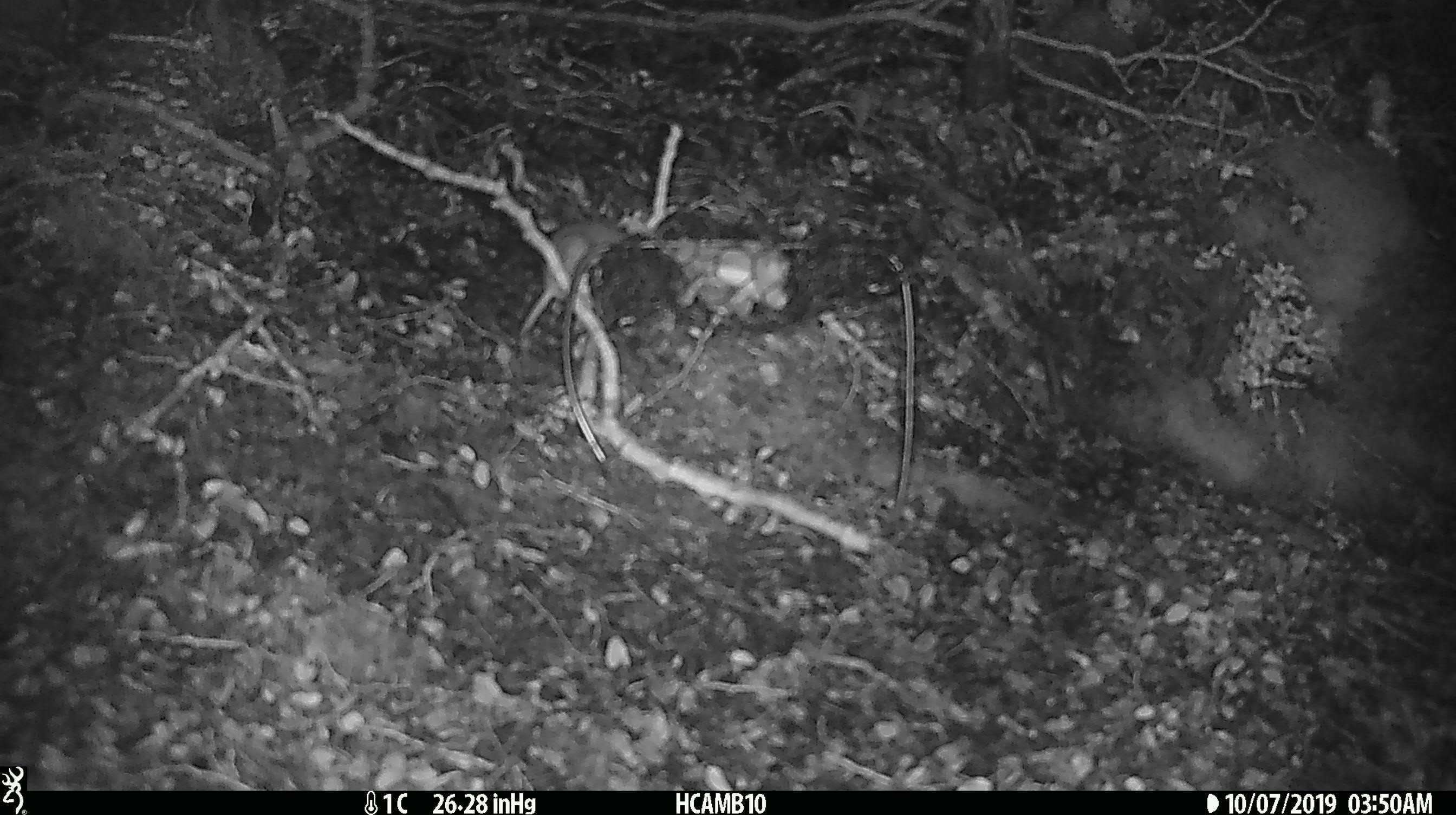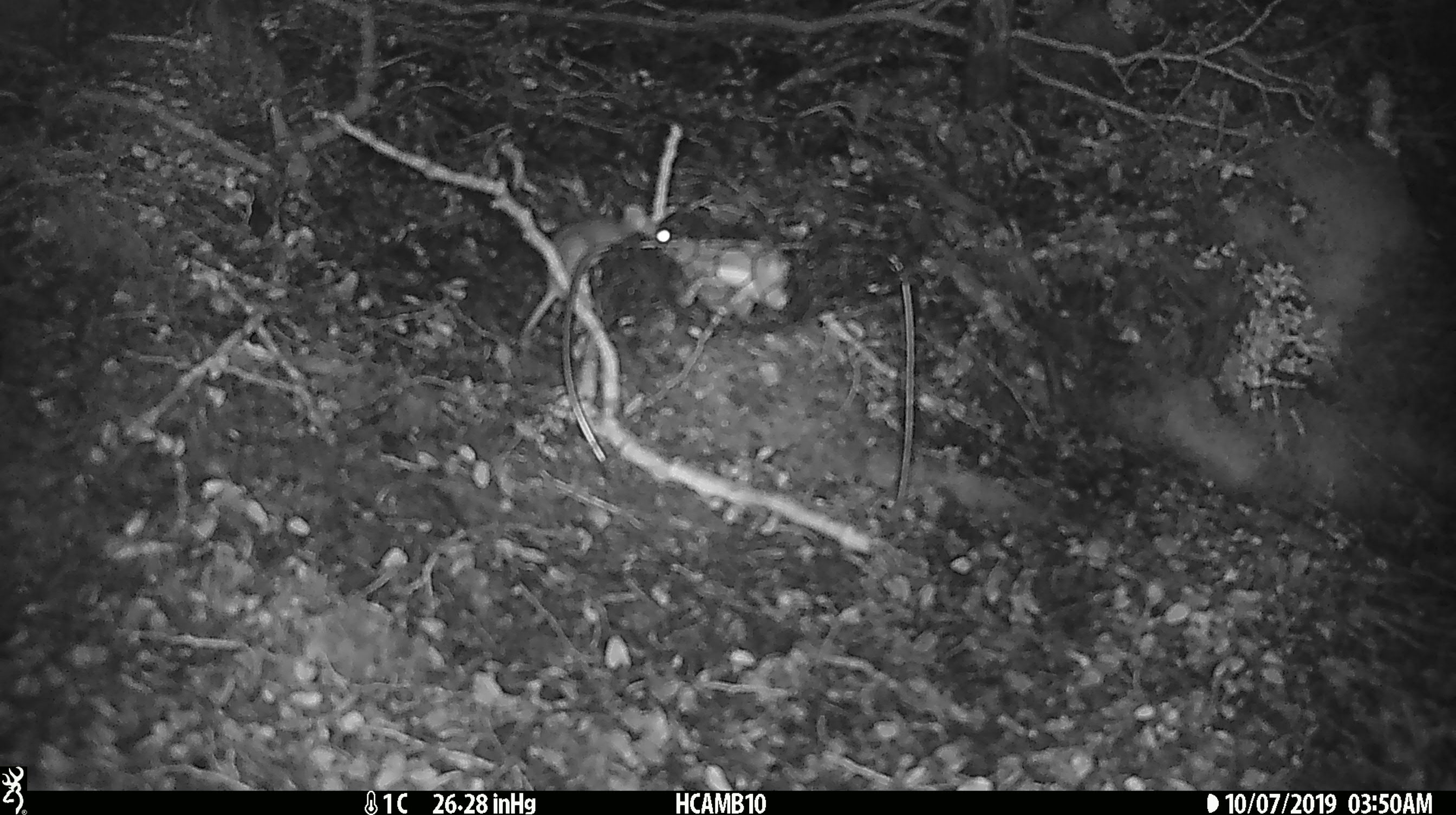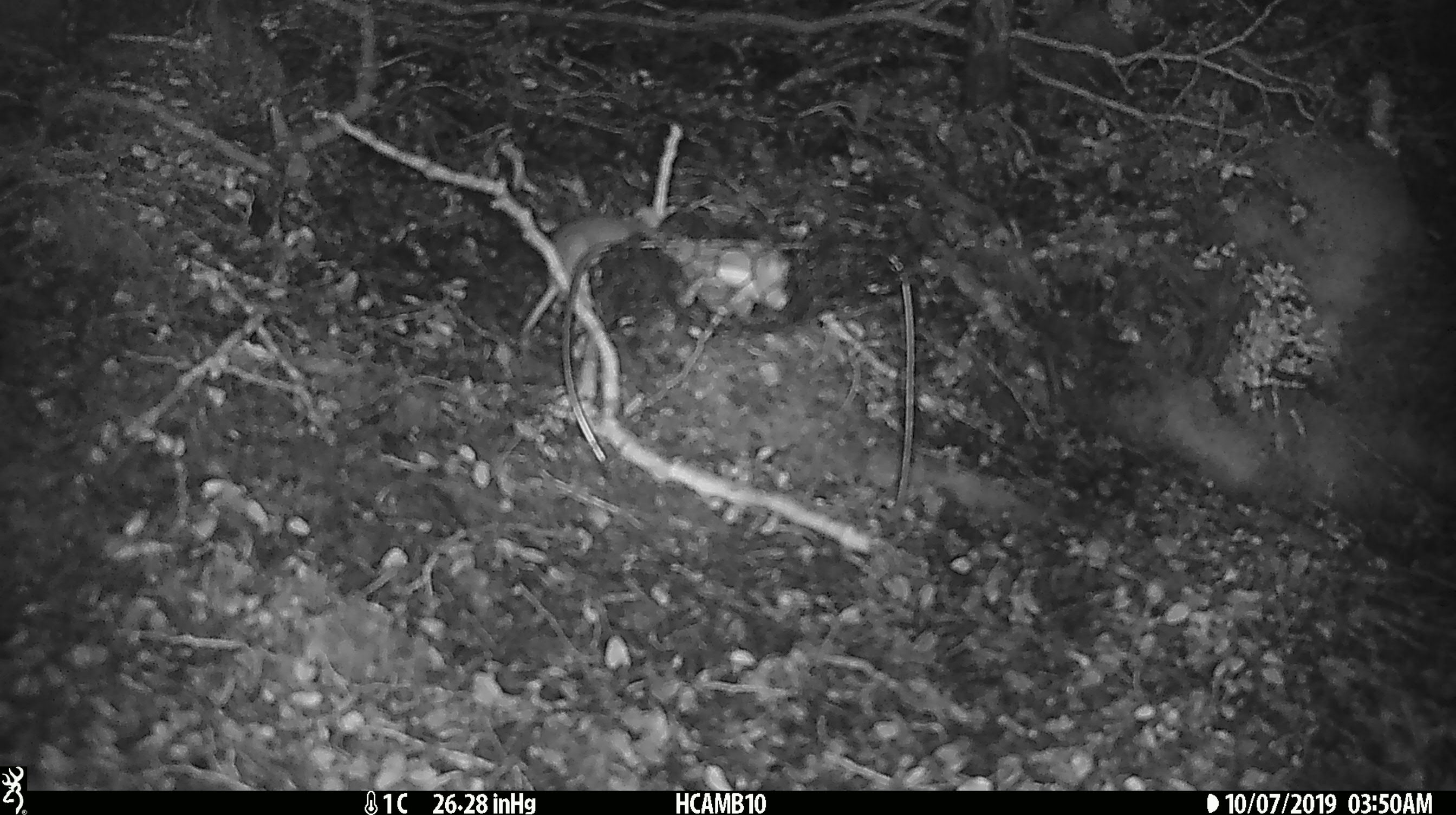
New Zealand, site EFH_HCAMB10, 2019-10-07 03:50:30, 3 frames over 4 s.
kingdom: Animalia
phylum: Chordata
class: Mammalia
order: Rodentia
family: Muridae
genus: Mus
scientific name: Mus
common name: mouse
Mouse (Mus).